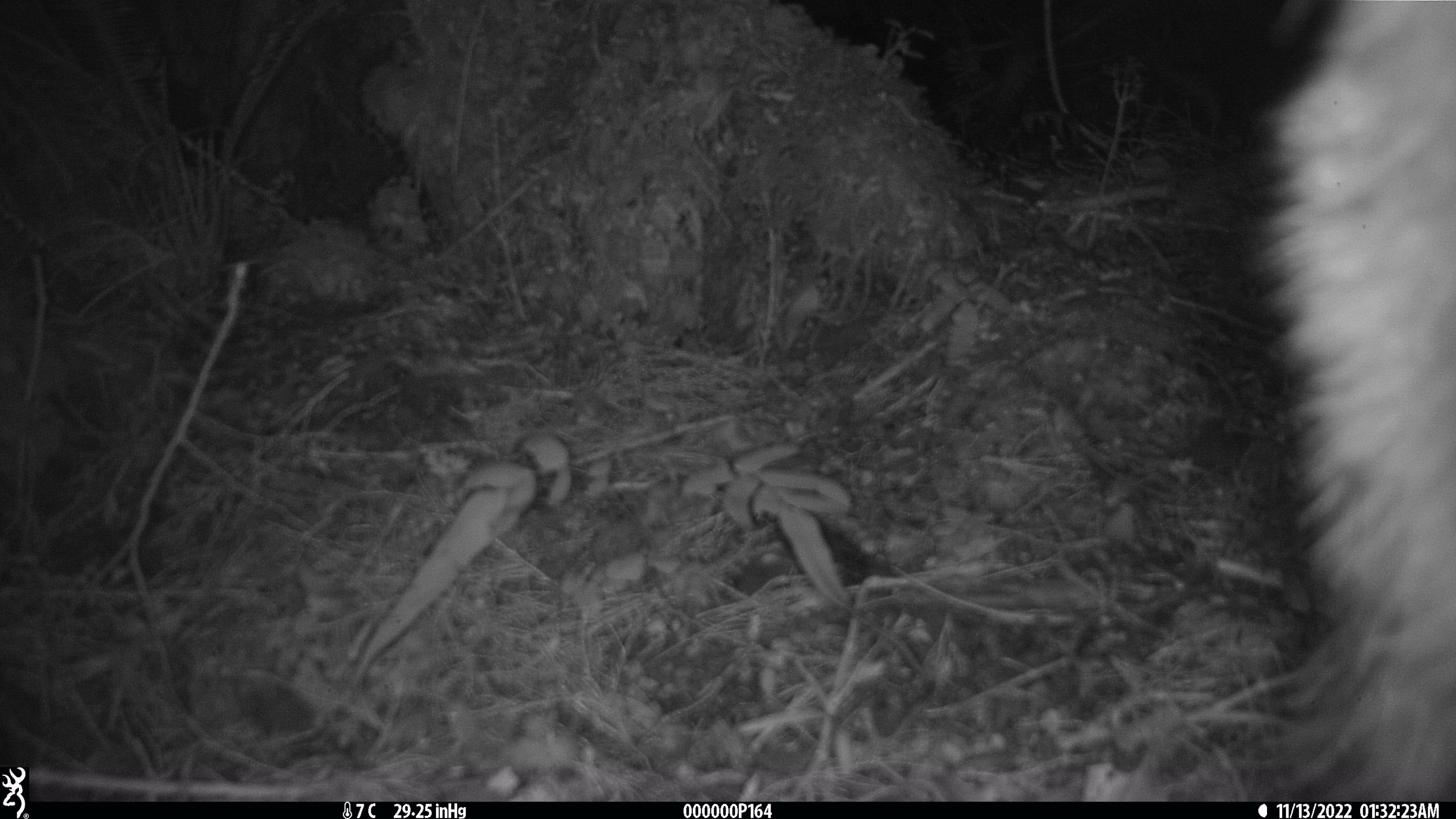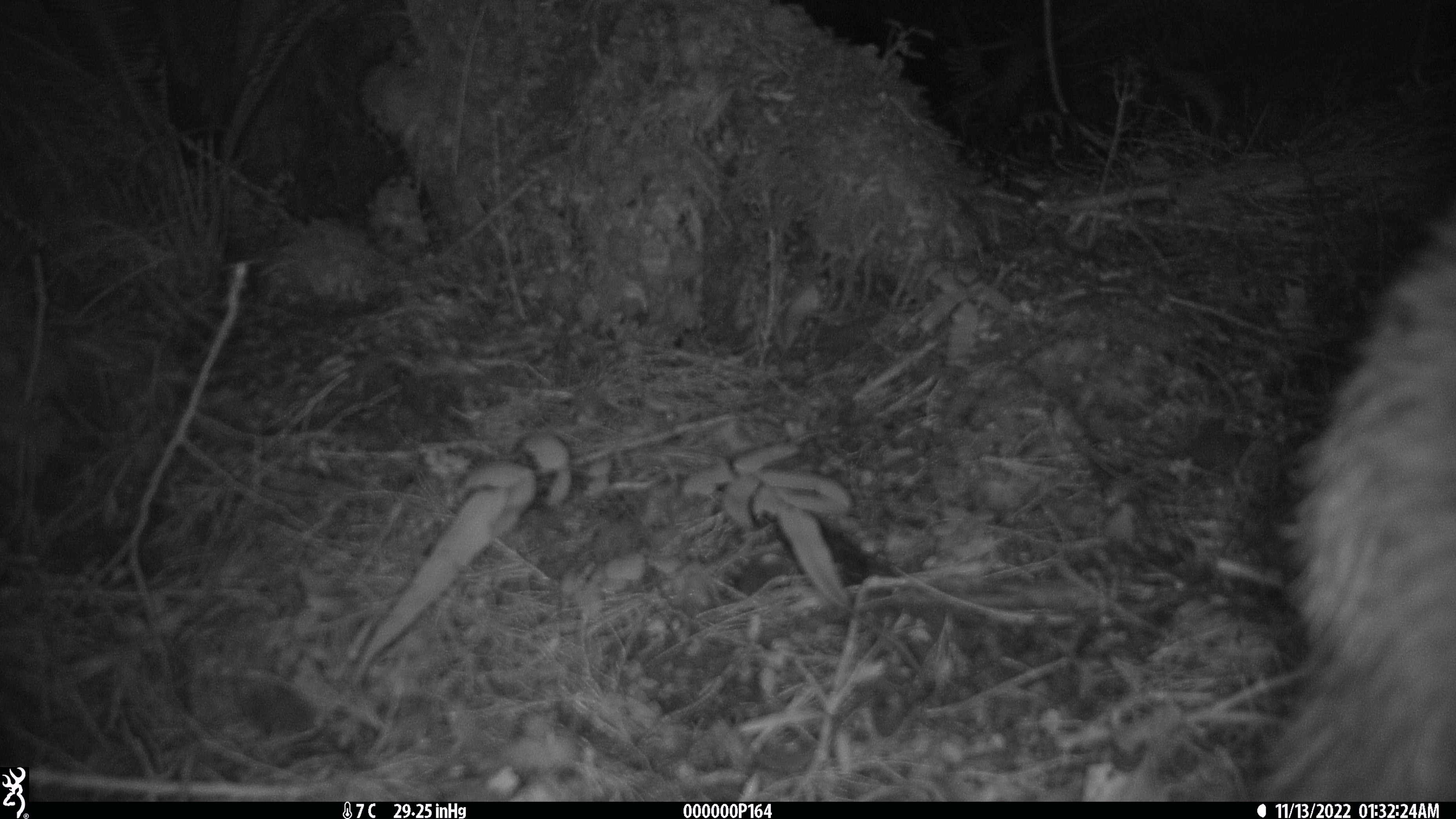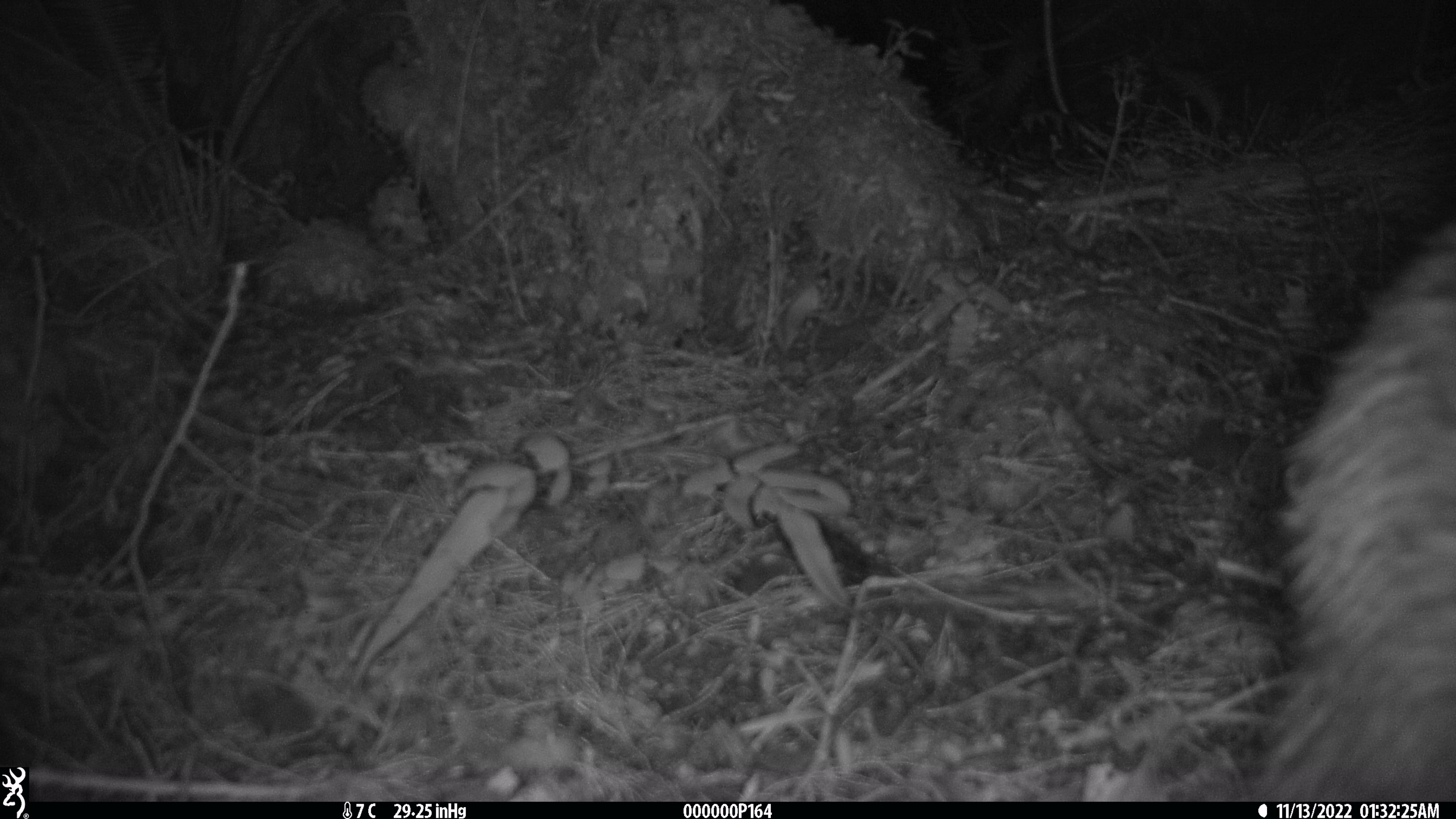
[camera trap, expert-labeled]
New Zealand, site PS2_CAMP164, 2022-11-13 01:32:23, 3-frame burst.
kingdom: Animalia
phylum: Chordata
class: Aves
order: Apterygiformes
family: Apterygidae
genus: Apteryx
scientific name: Apteryx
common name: kiwi